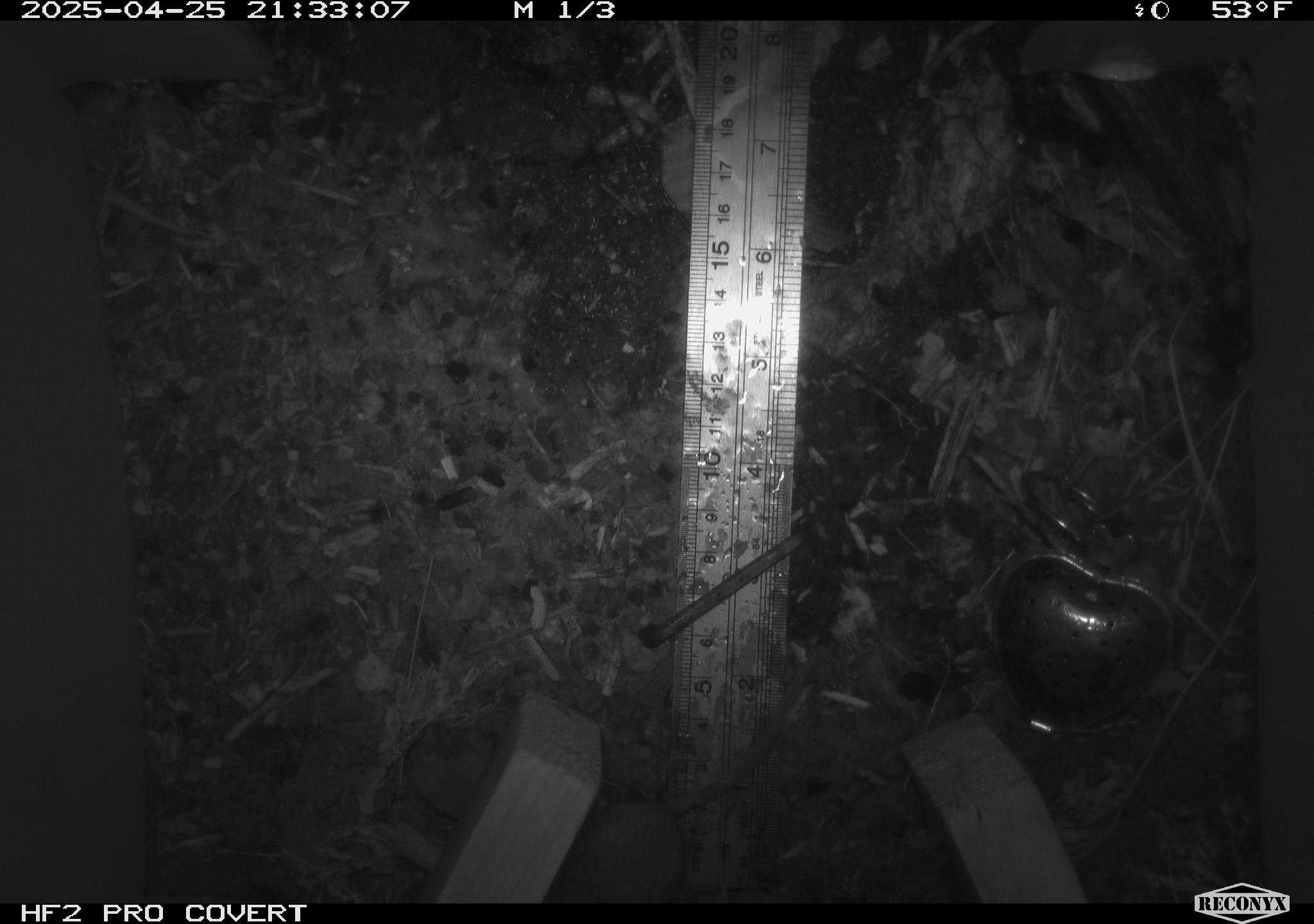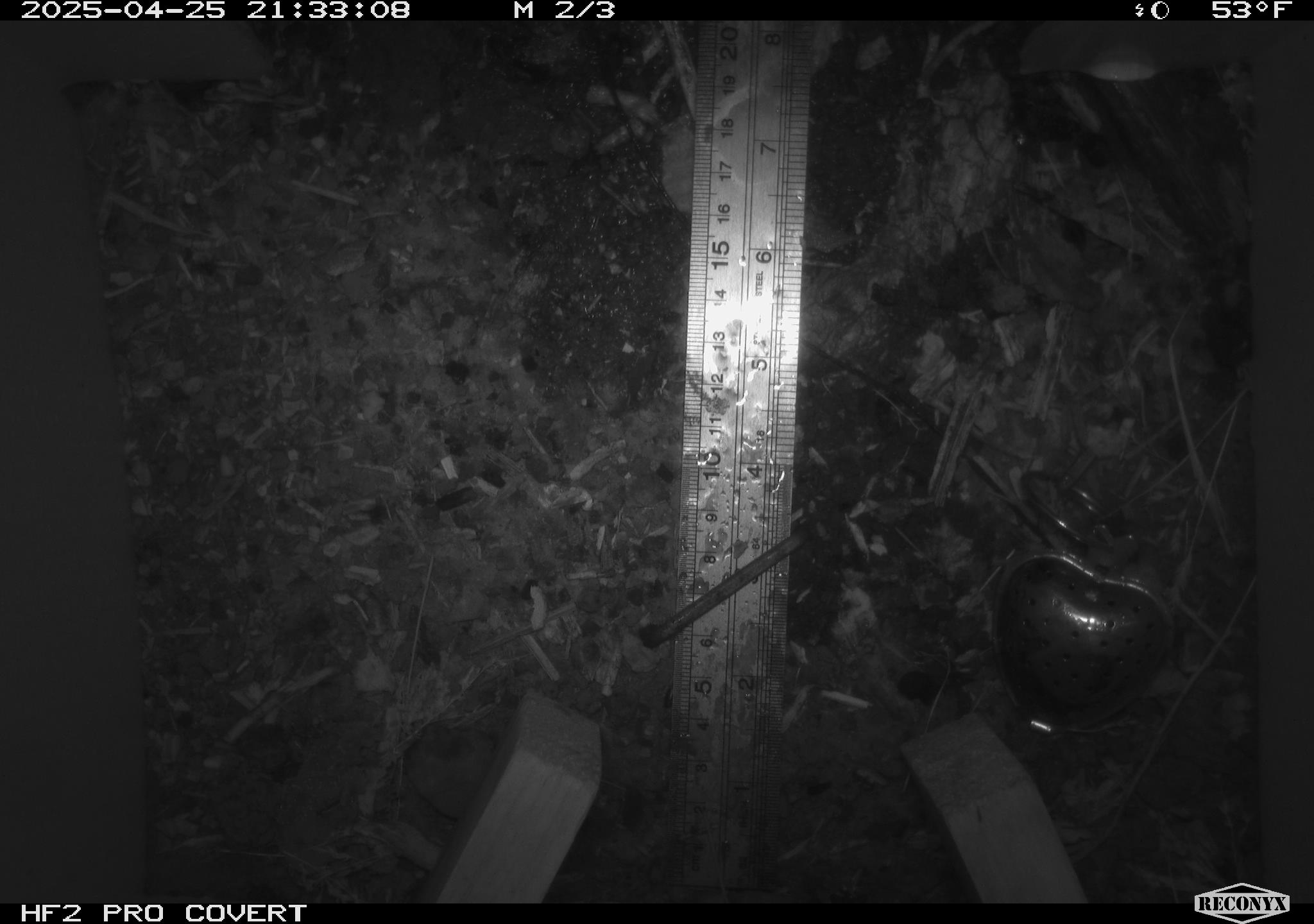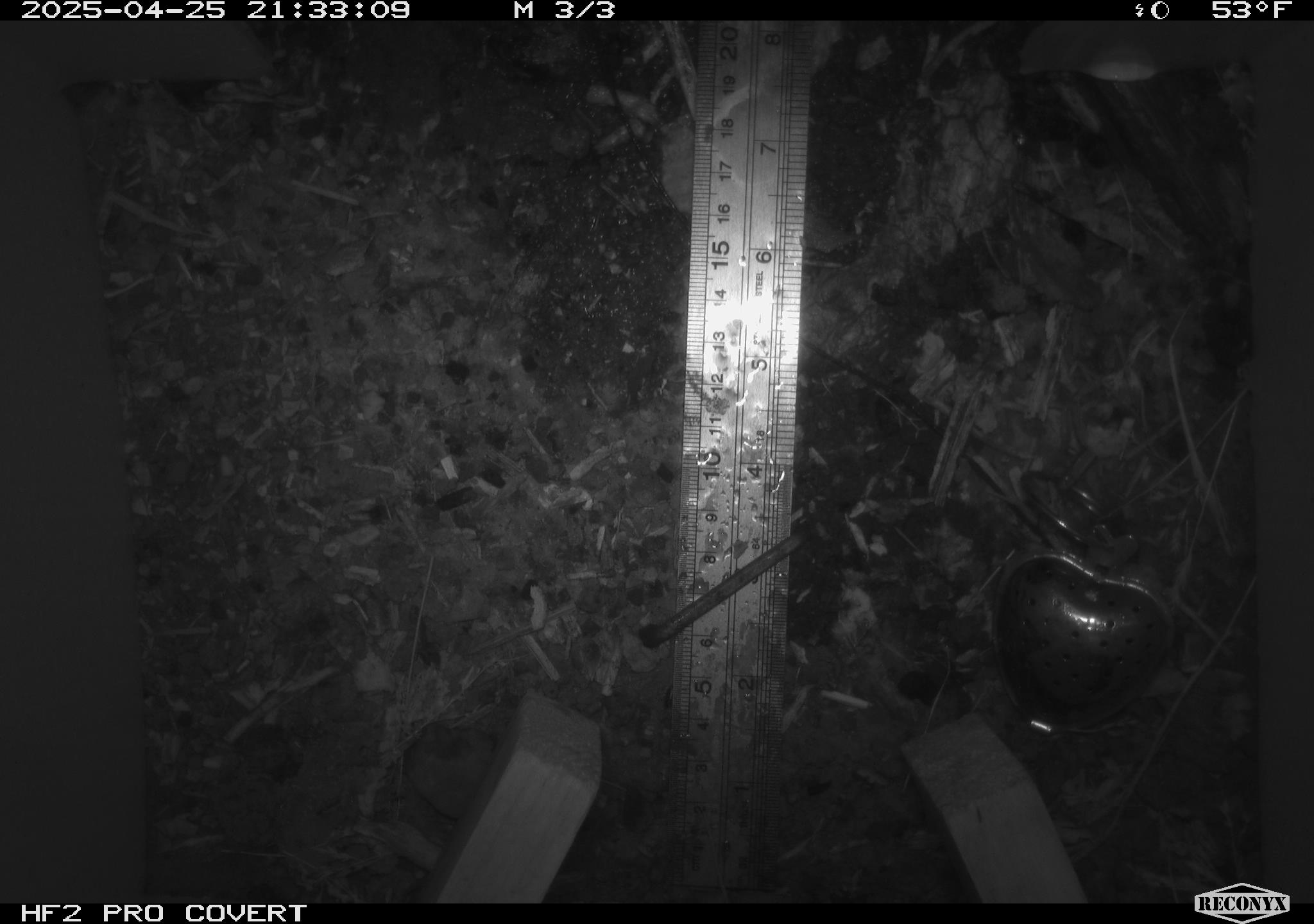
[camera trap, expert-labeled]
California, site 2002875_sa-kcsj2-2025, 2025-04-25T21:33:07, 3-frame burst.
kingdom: Animalia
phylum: Chordata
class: Mammalia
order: Rodentia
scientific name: Rodentia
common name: rodent